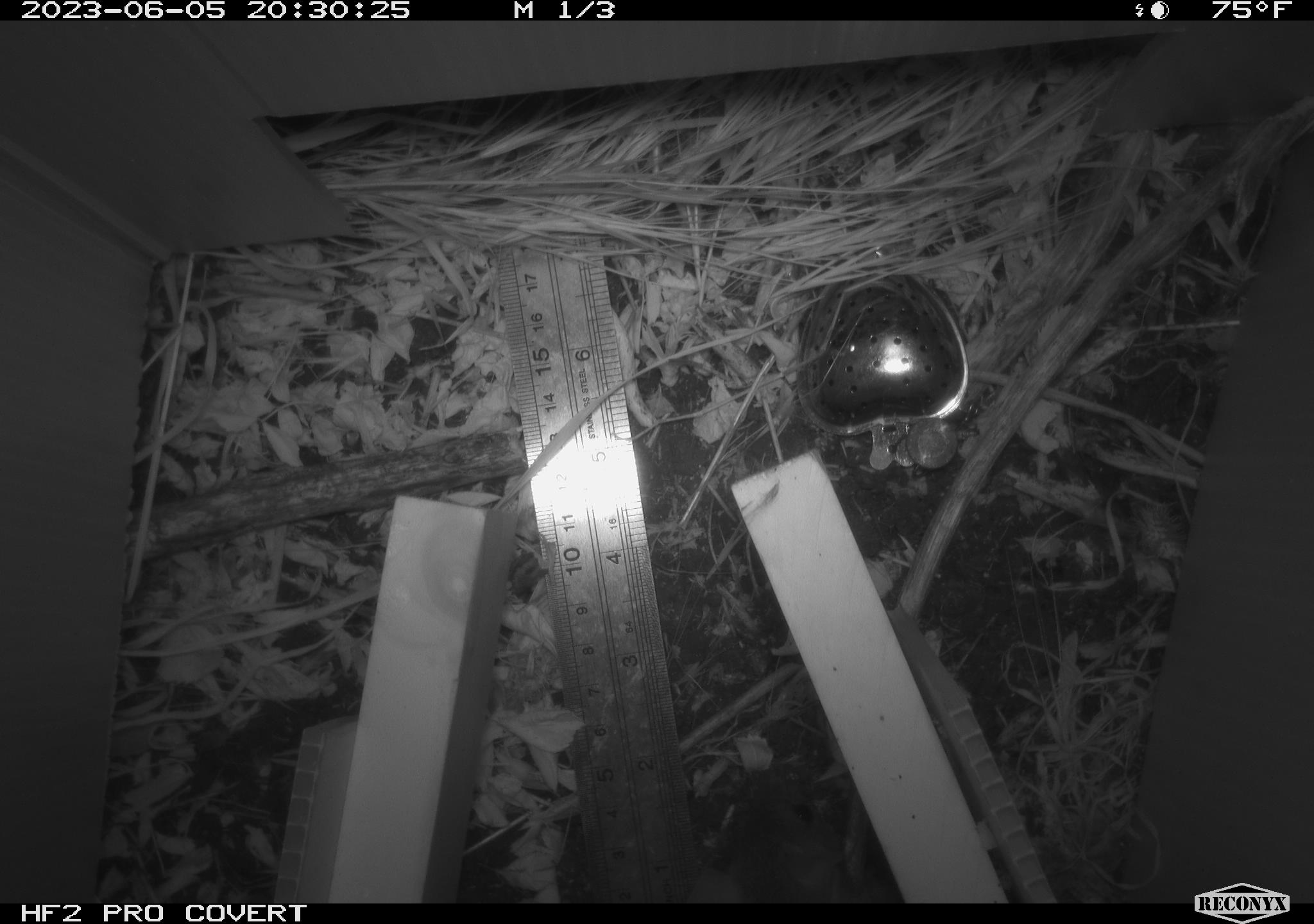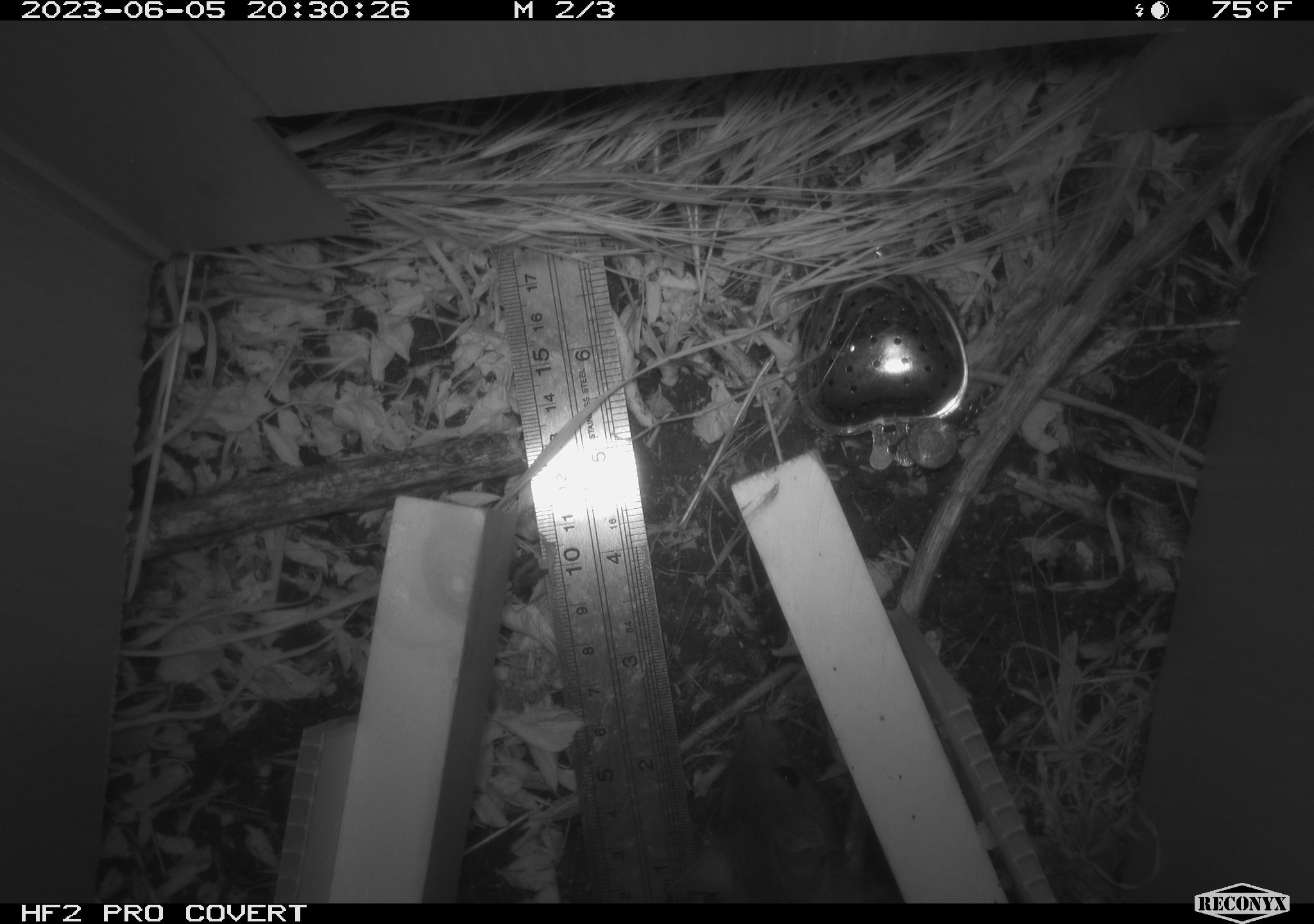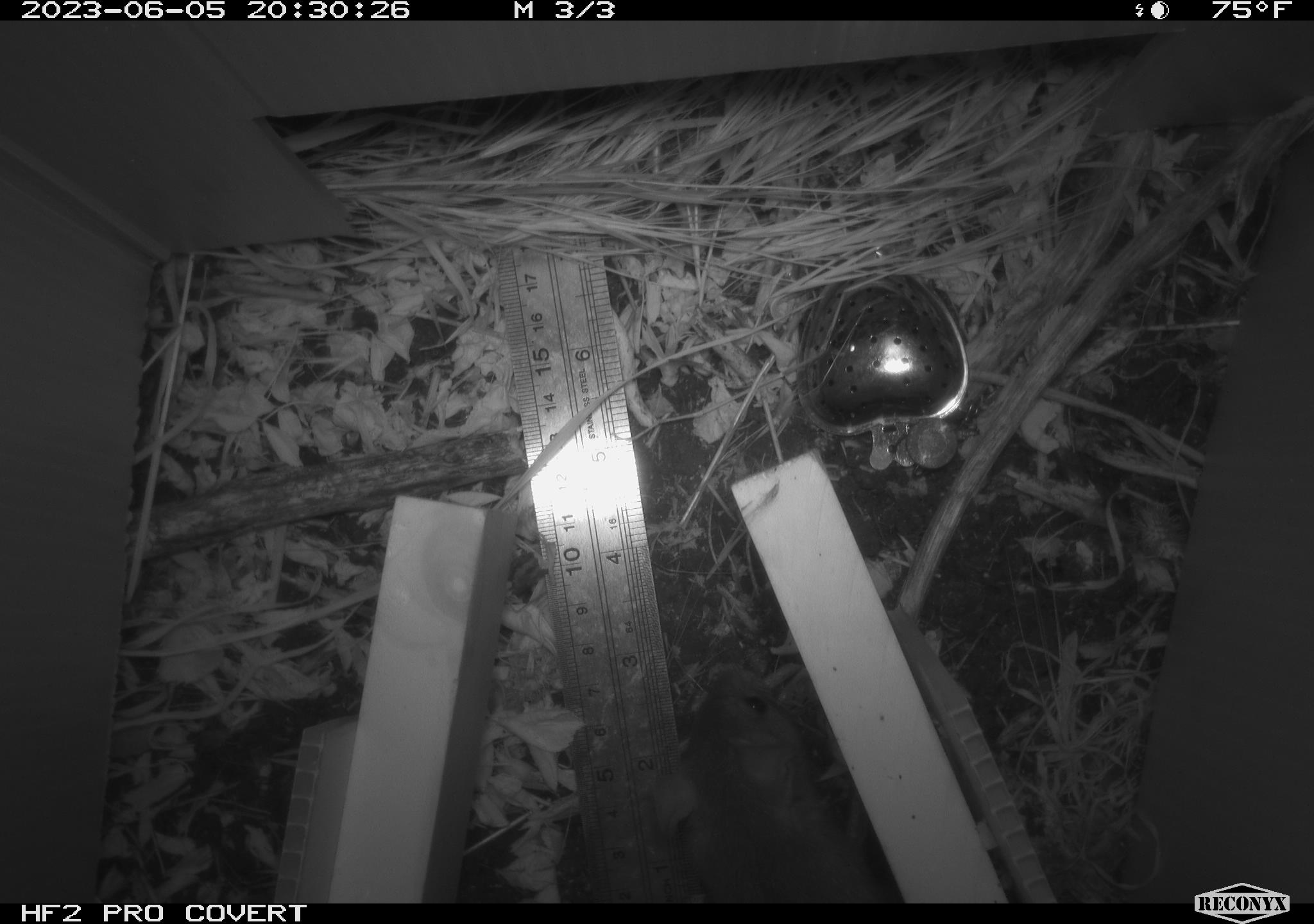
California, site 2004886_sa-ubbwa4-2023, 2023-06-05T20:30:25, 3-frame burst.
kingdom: Animalia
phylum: Chordata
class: Mammalia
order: Rodentia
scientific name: Rodentia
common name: mouse species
Mouse species (Rodentia).